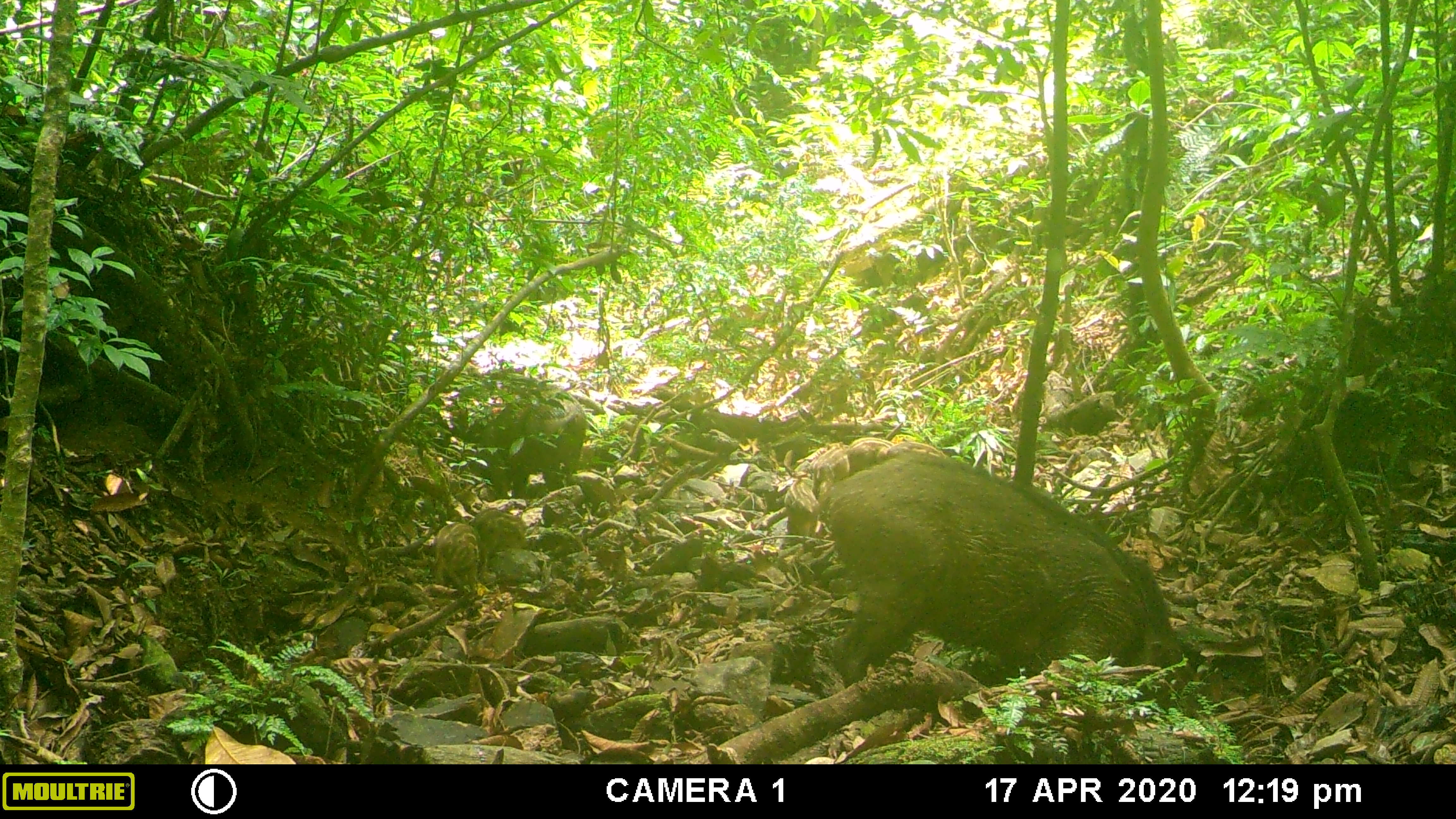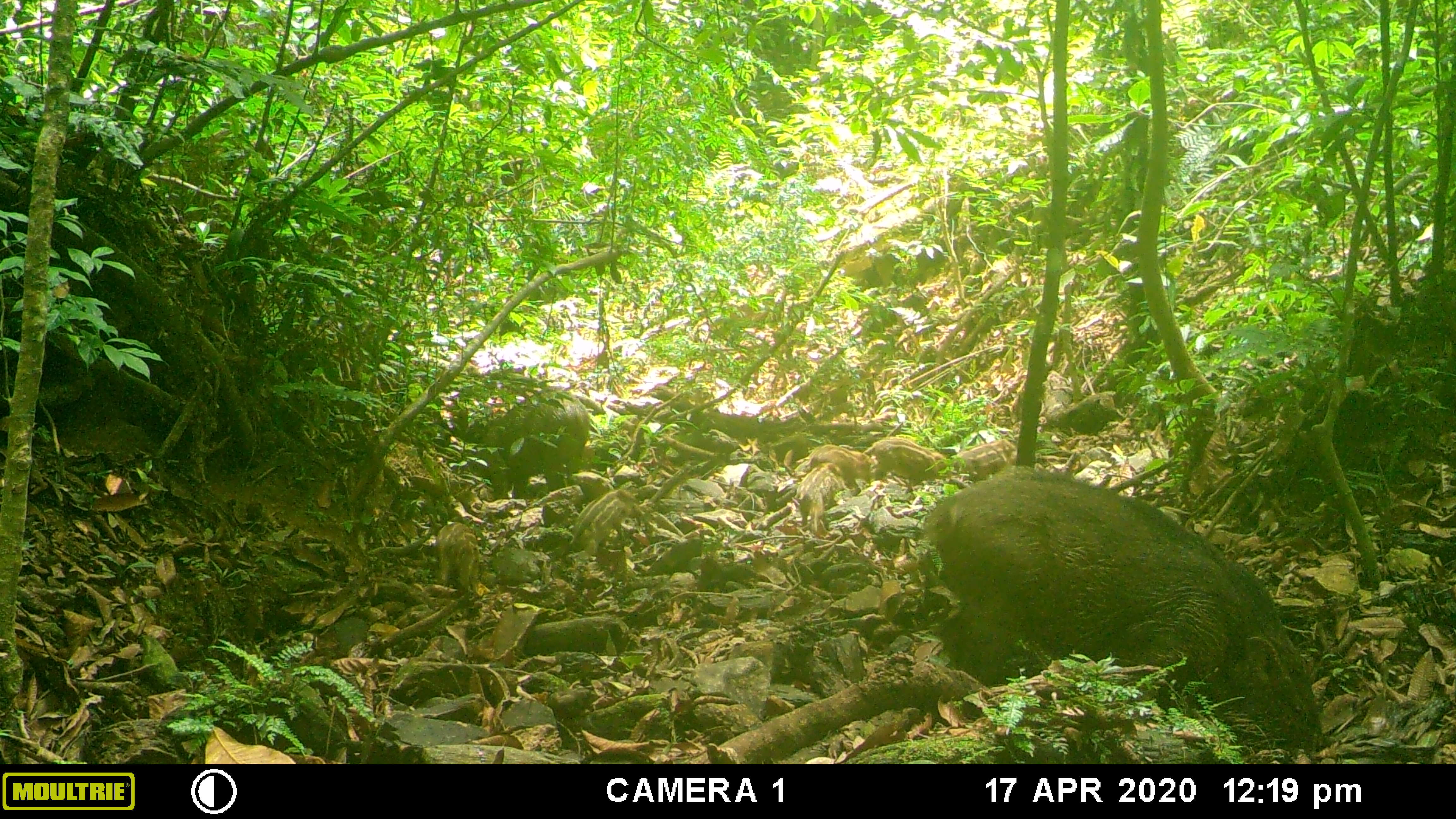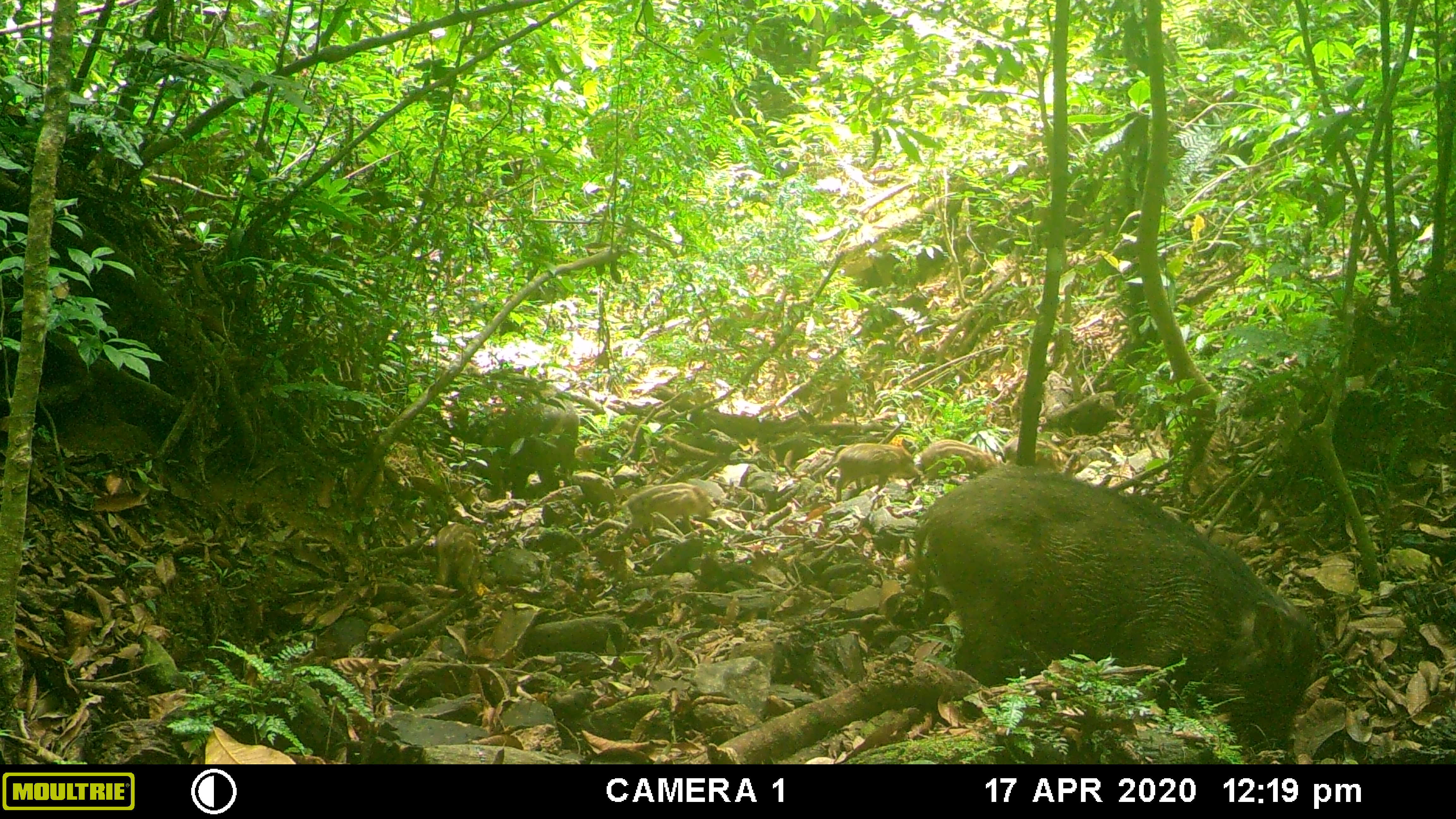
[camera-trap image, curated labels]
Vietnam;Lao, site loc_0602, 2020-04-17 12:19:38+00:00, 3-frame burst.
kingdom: Animalia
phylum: Chordata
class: Mammalia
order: Artiodactyla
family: Suidae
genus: Sus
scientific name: Sus scrofa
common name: eurasian wild pig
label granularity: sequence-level